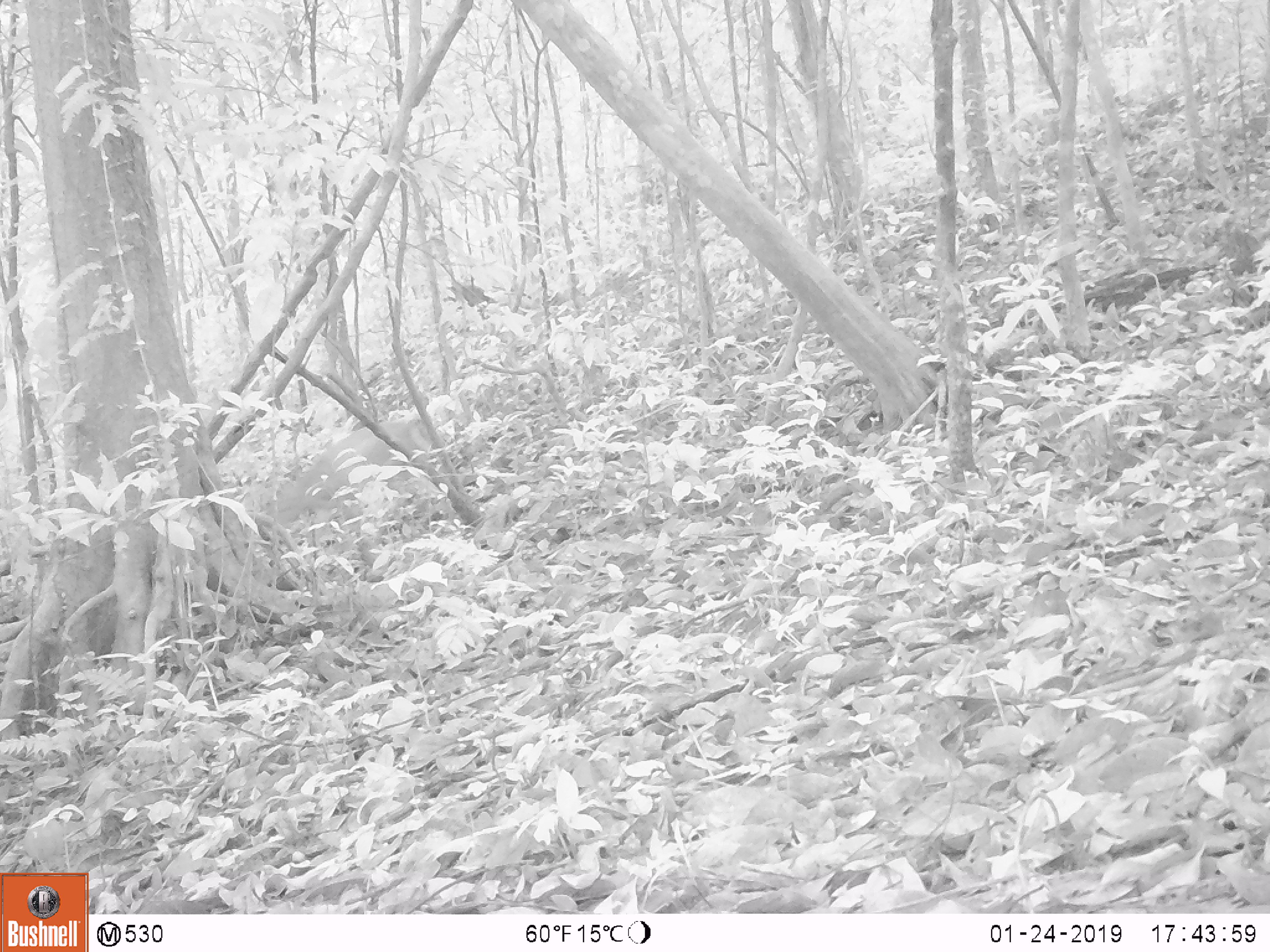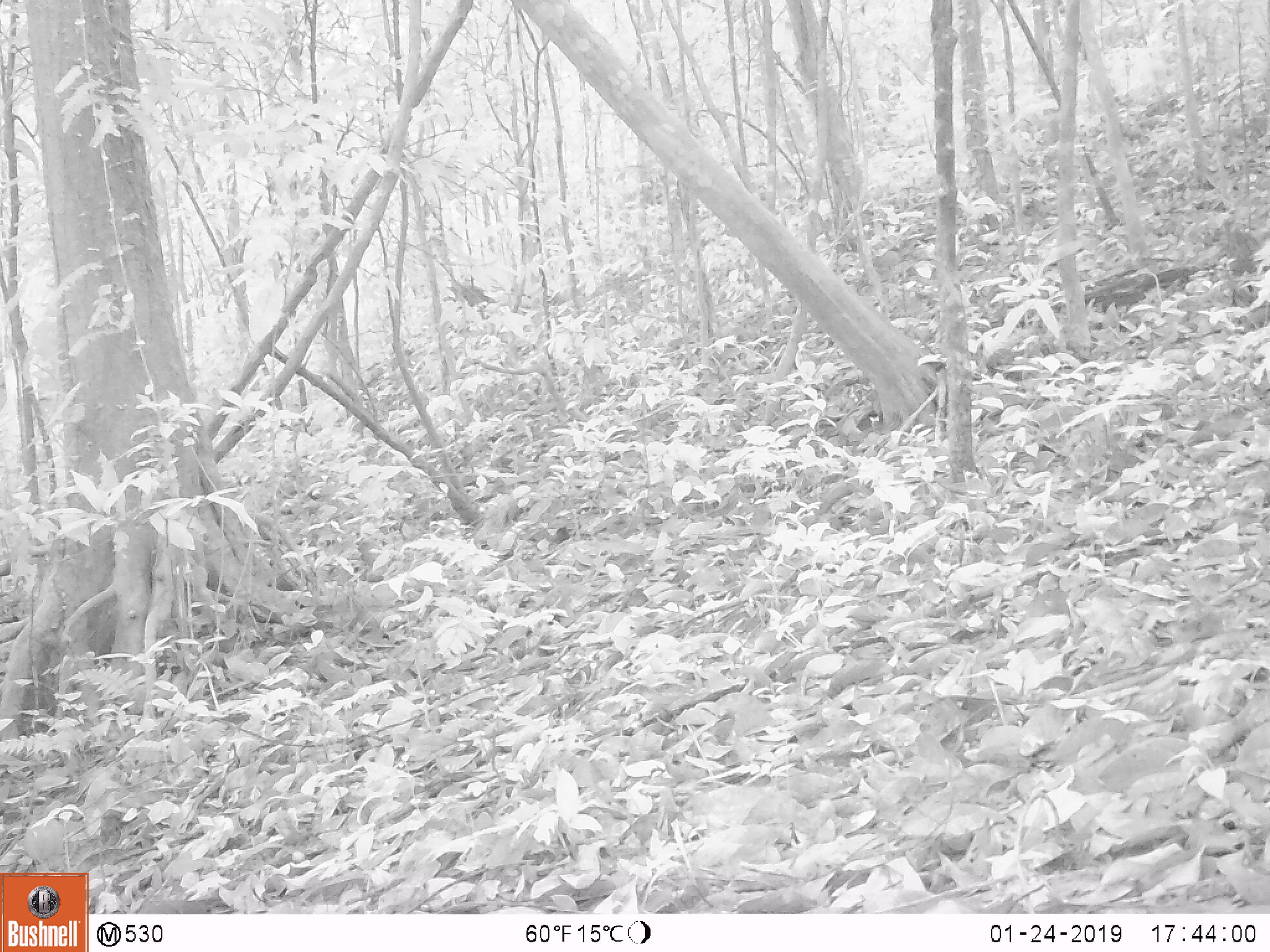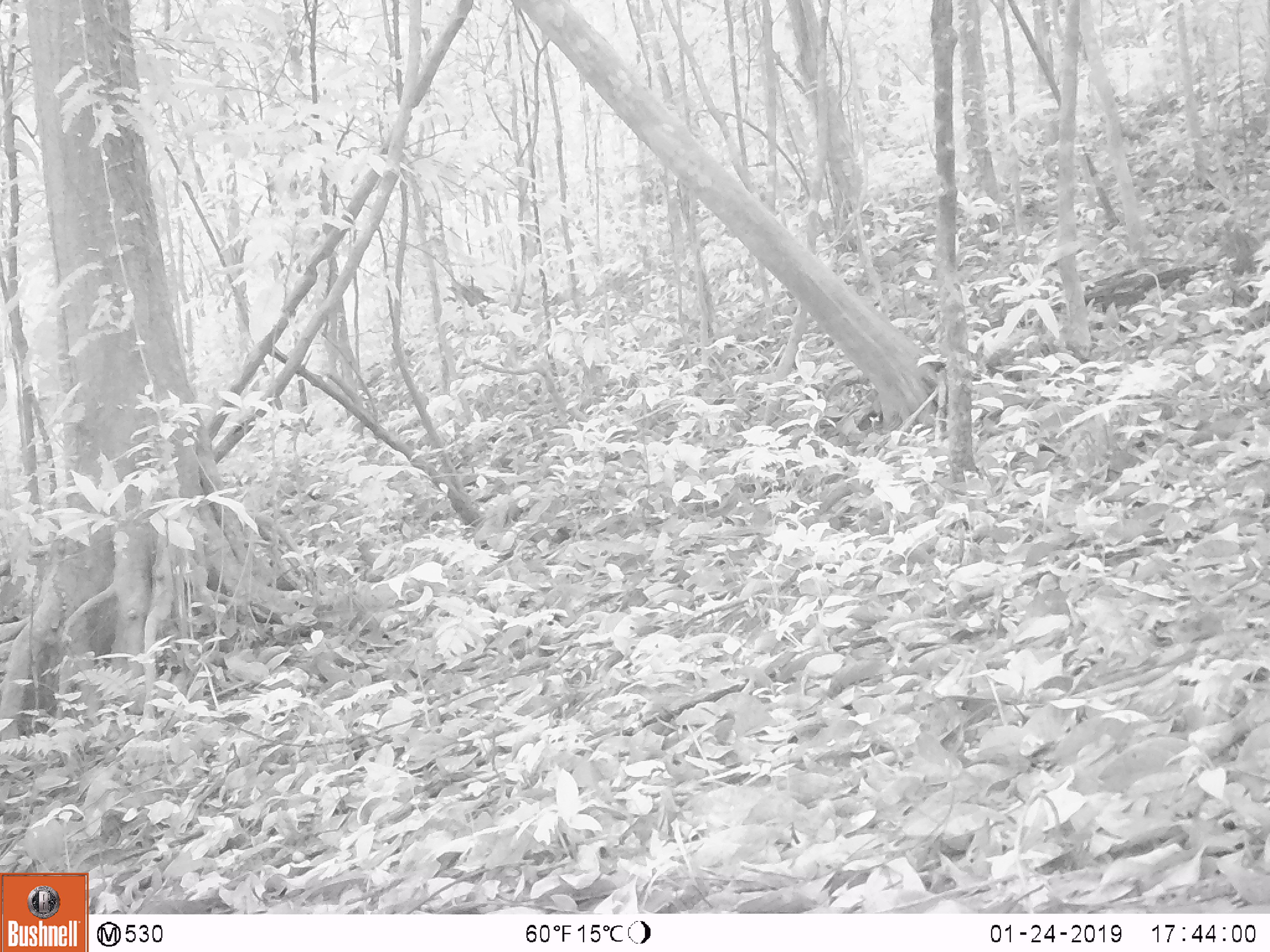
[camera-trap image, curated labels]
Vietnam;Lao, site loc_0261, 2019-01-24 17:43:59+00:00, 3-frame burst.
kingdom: Animalia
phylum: Chordata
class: Mammalia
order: Artiodactyla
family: Cervidae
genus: Muntiacus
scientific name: Muntiacus vuquangensis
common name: large-antlered muntjac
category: large antlered muntjac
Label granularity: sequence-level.